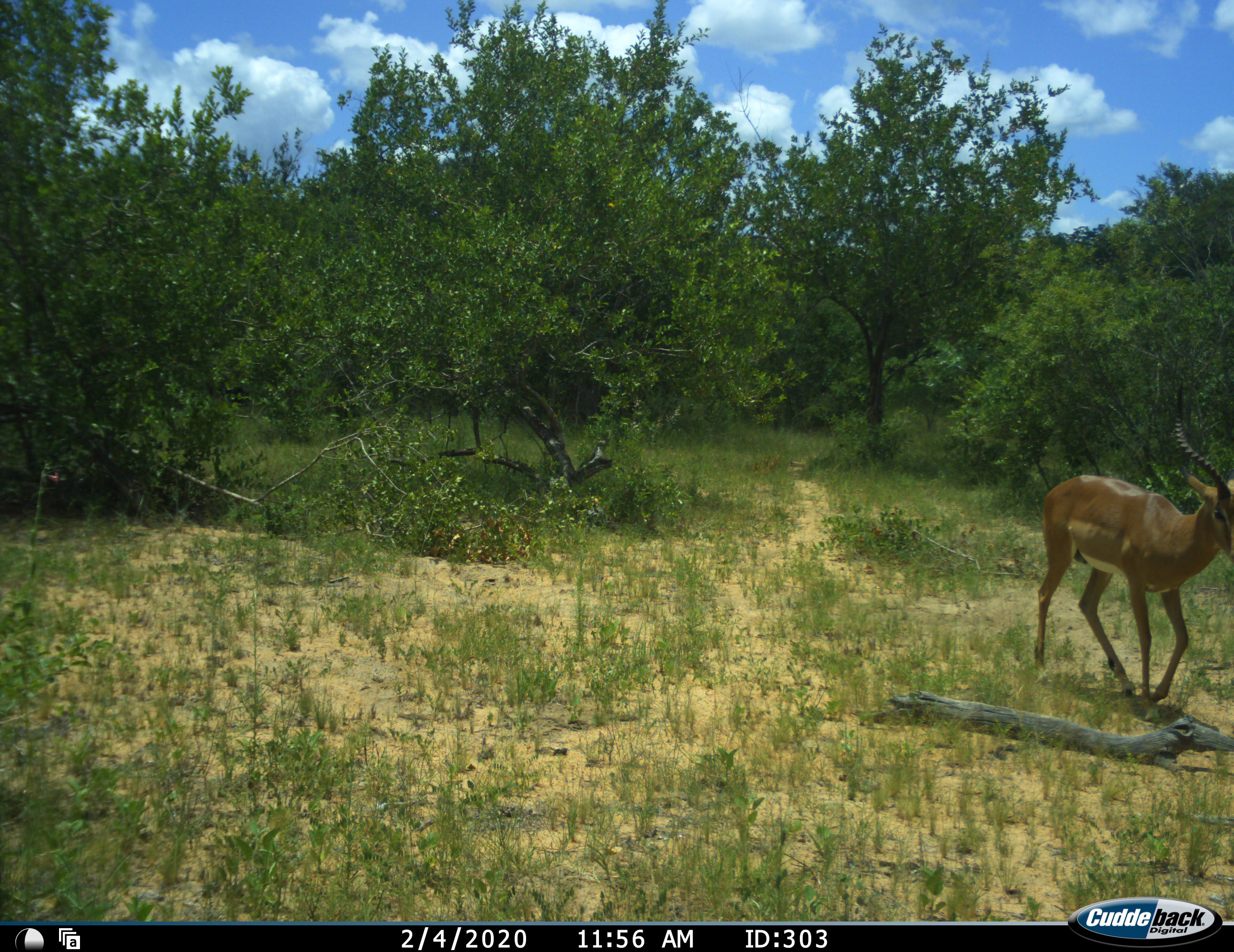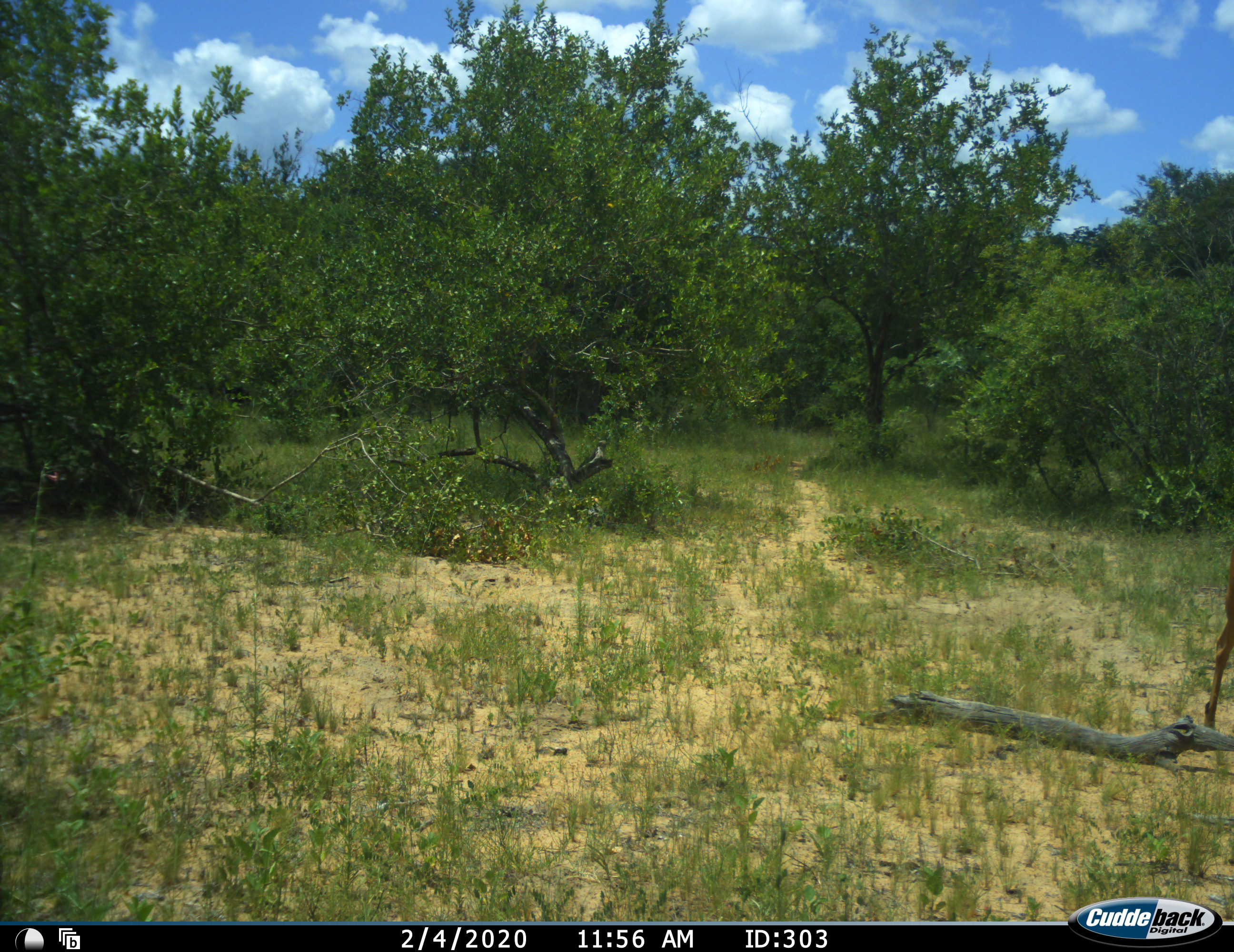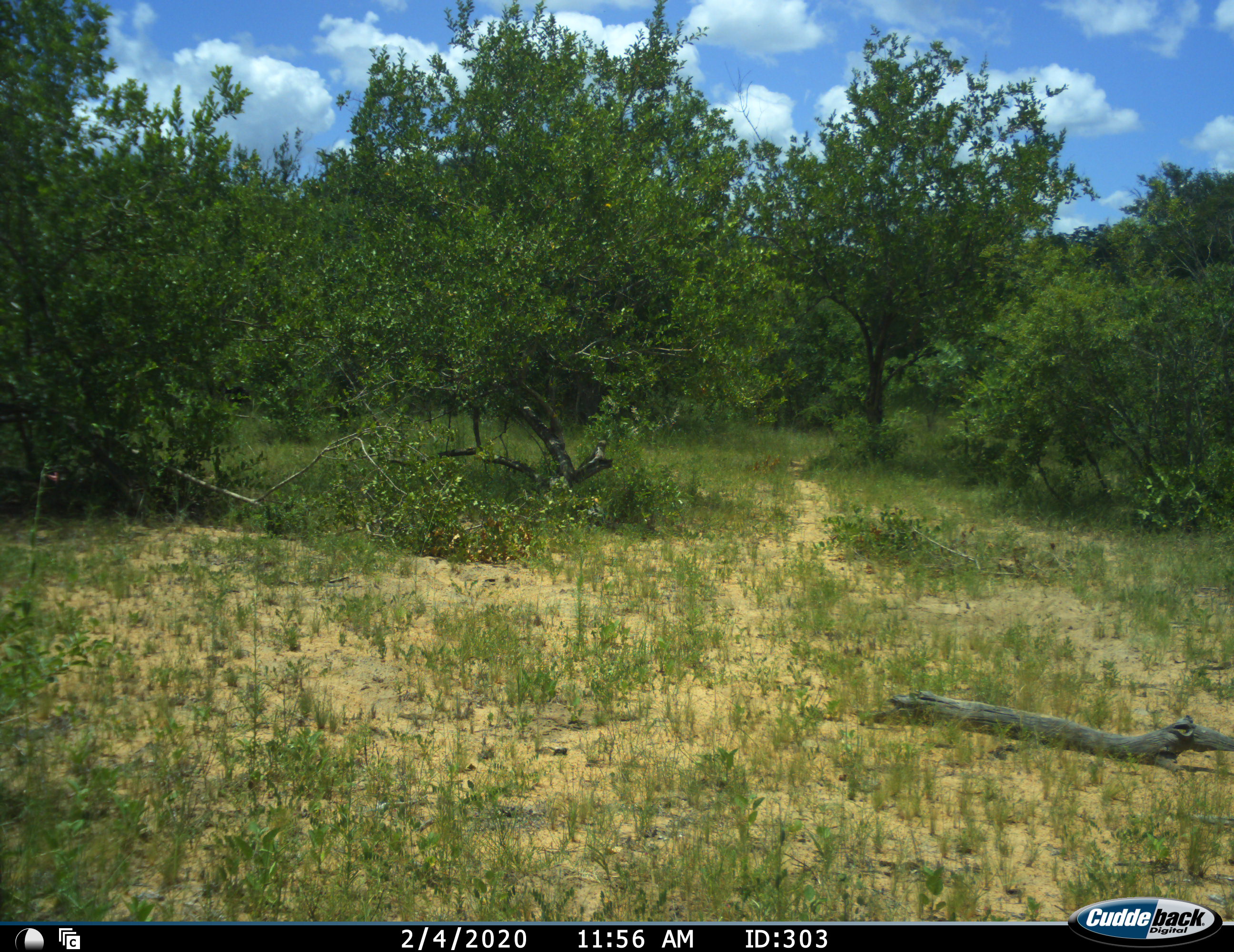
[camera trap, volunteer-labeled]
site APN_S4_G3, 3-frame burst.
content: unidentified animal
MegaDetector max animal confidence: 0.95